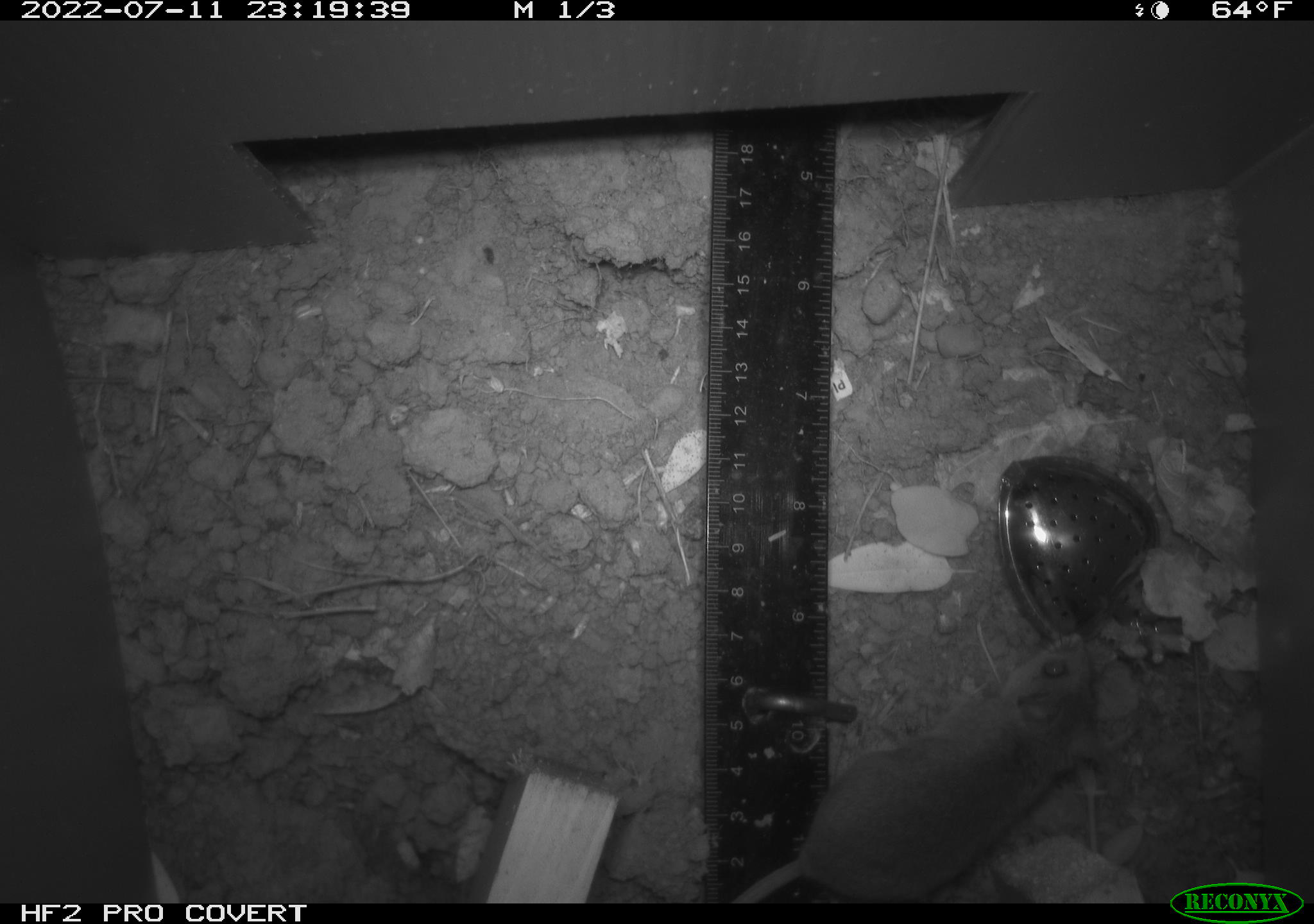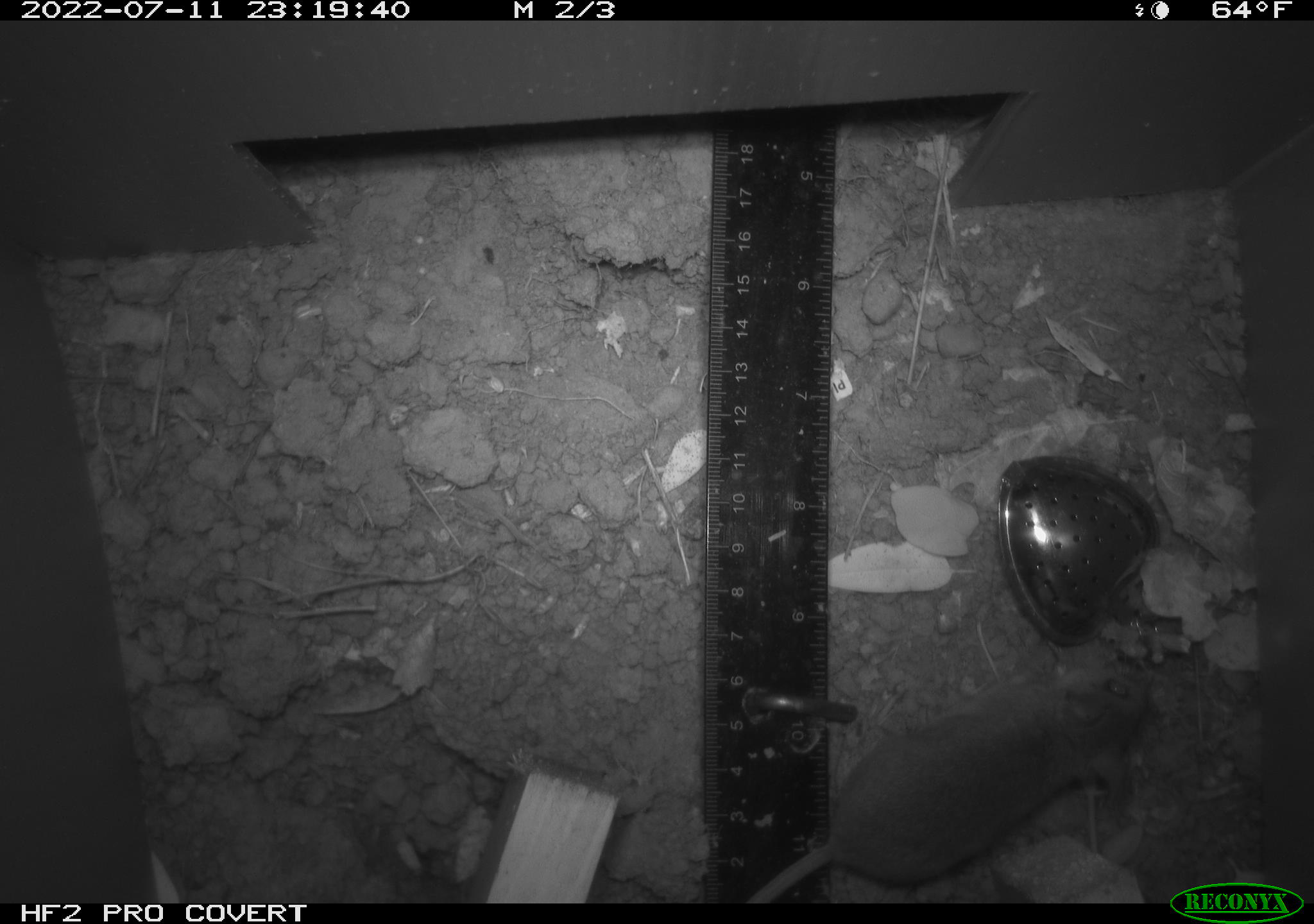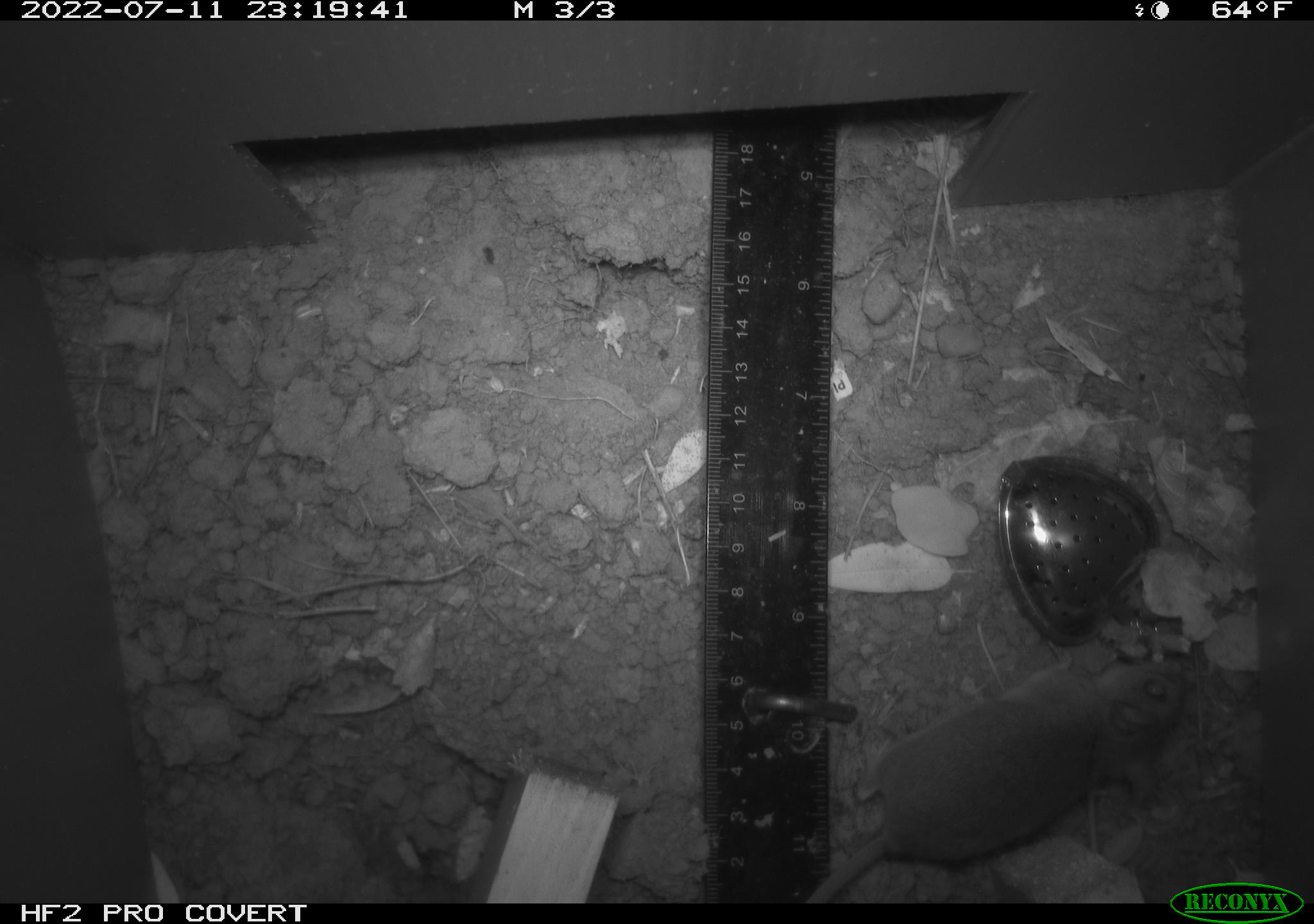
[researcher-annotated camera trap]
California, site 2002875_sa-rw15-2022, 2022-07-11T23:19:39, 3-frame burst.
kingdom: Animalia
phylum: Chordata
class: Mammalia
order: Rodentia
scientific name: Rodentia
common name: mouse species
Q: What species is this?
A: Mouse species (Rodentia).